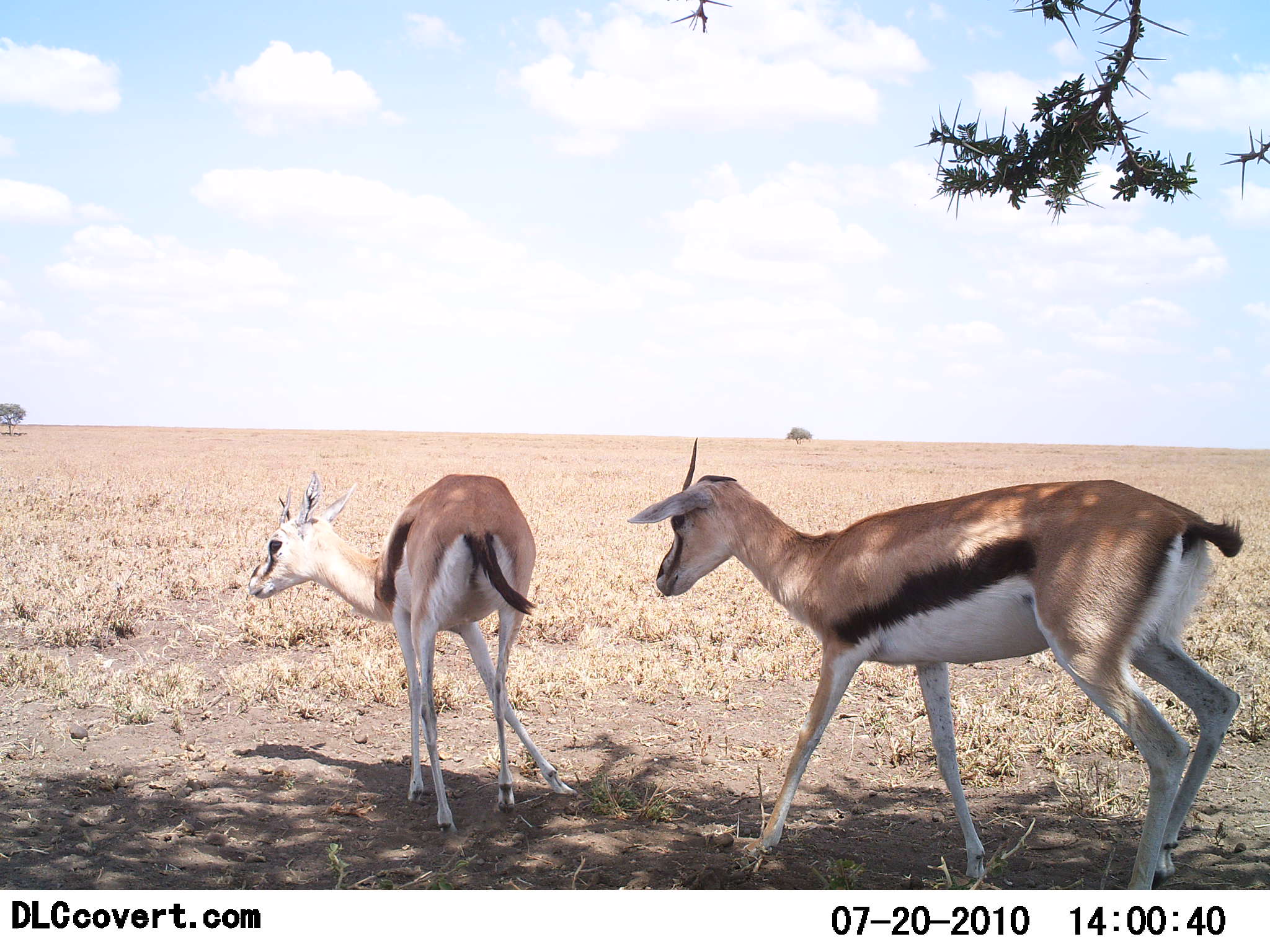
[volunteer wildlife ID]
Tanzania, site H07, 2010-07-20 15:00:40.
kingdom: Animalia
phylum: Chordata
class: Mammalia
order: Artiodactyla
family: Bovidae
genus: Eudorcas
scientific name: Eudorcas thomsonii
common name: thomson's gazelle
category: gazellethomsons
Gazellethomsons (thomson's gazelle) (Eudorcas thomsonii), count 2. Behavior (volunteer vote fractions): standing 53%, resting 0%, moving 53%, interacting 11%. Young present (vote fraction): 0%. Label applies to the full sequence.